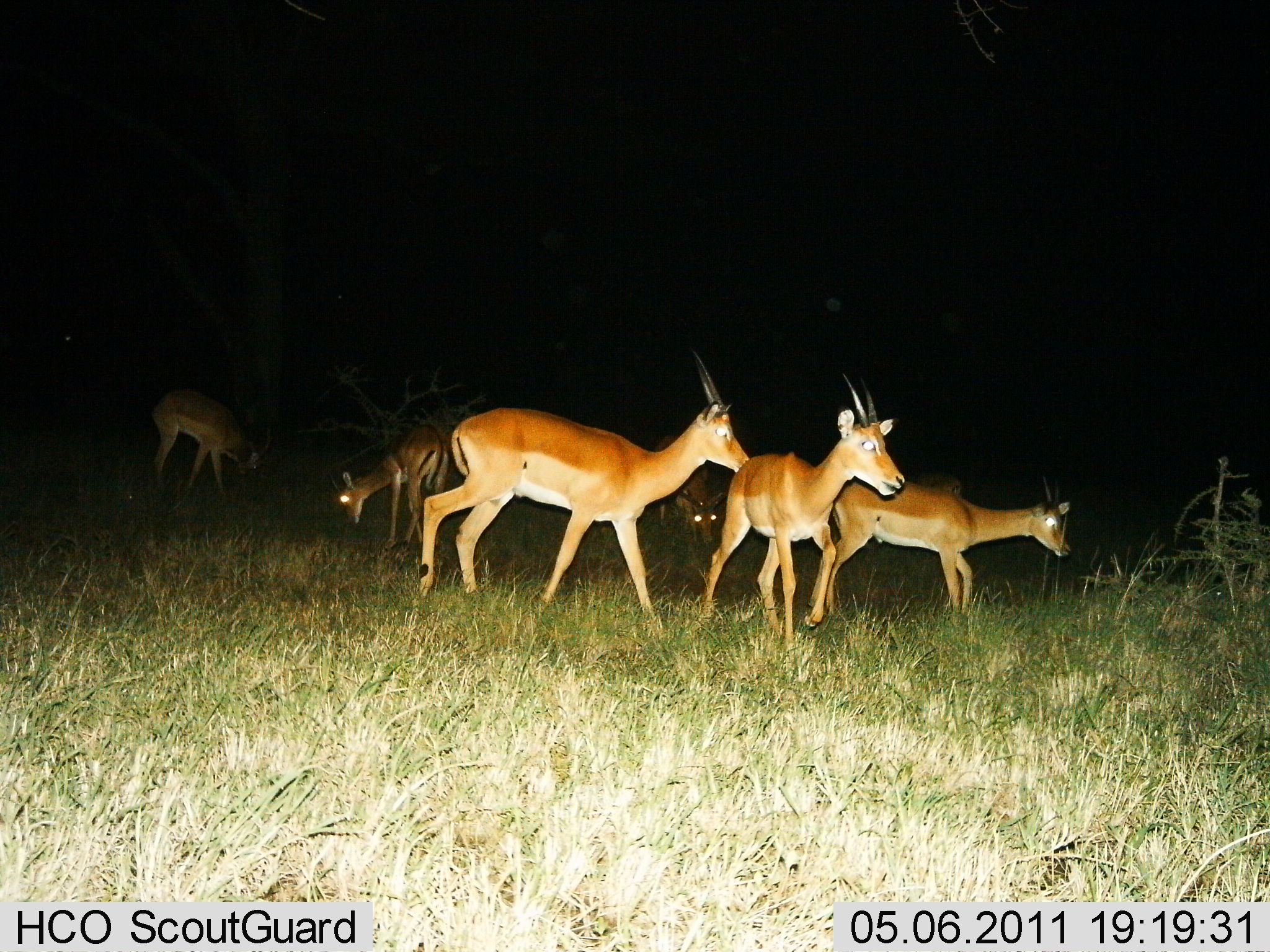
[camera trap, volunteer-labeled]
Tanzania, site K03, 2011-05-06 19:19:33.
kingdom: Animalia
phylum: Chordata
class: Mammalia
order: Artiodactyla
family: Bovidae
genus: Nanger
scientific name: Nanger granti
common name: grant's gazelle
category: gazellegrants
Gazellegrants (grant's gazelle) (Nanger granti), count 6. Behavior (volunteer vote fractions): standing 50%, resting 0%, moving 50%, interacting 0%. Young present (vote fraction): 0%. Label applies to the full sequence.